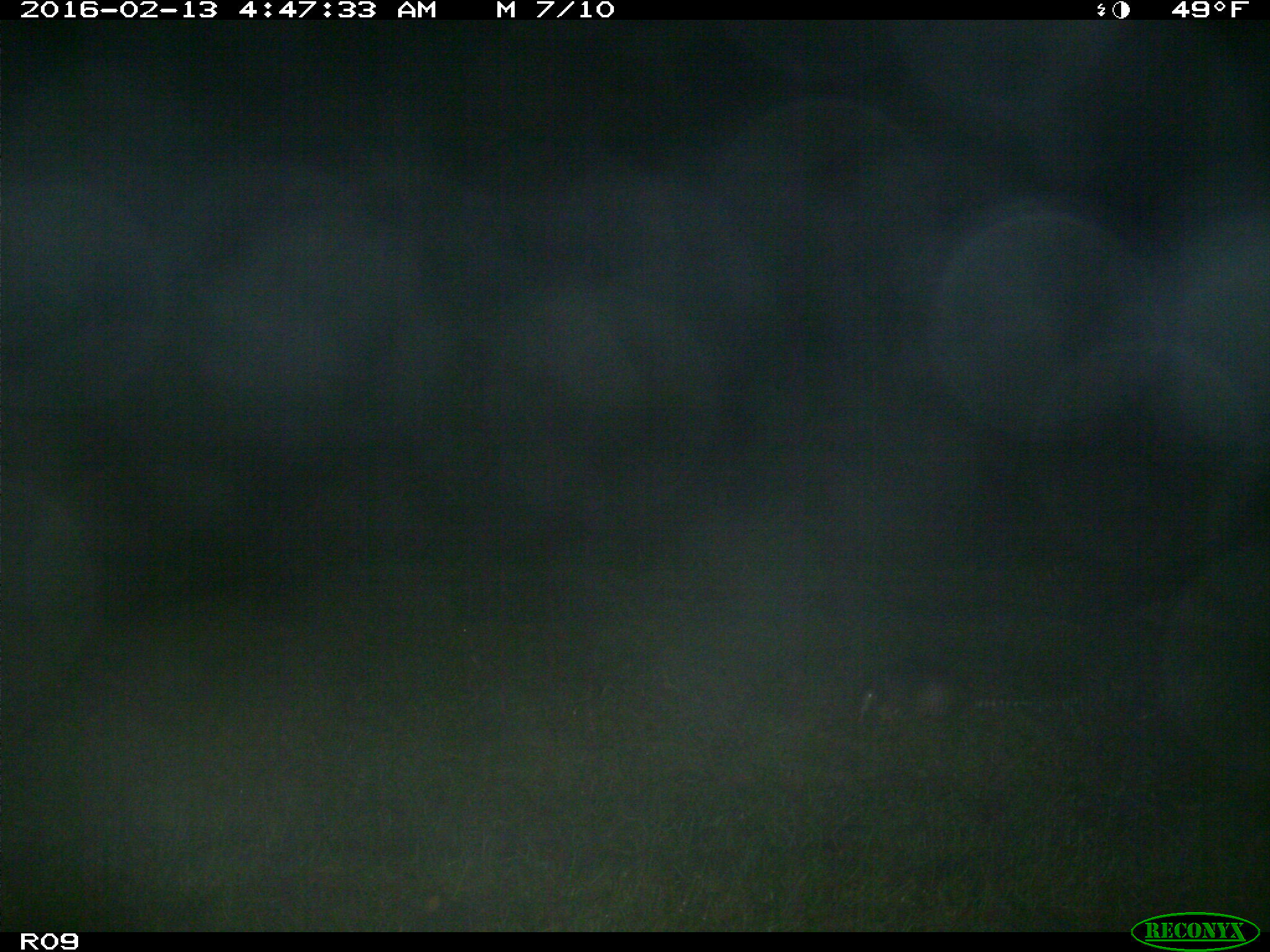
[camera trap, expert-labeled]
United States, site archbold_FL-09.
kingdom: Animalia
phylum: Chordata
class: Mammalia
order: Cingulata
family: Dasypodidae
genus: Dasypus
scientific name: Dasypus novemcinctus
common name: nine-banded armadillo